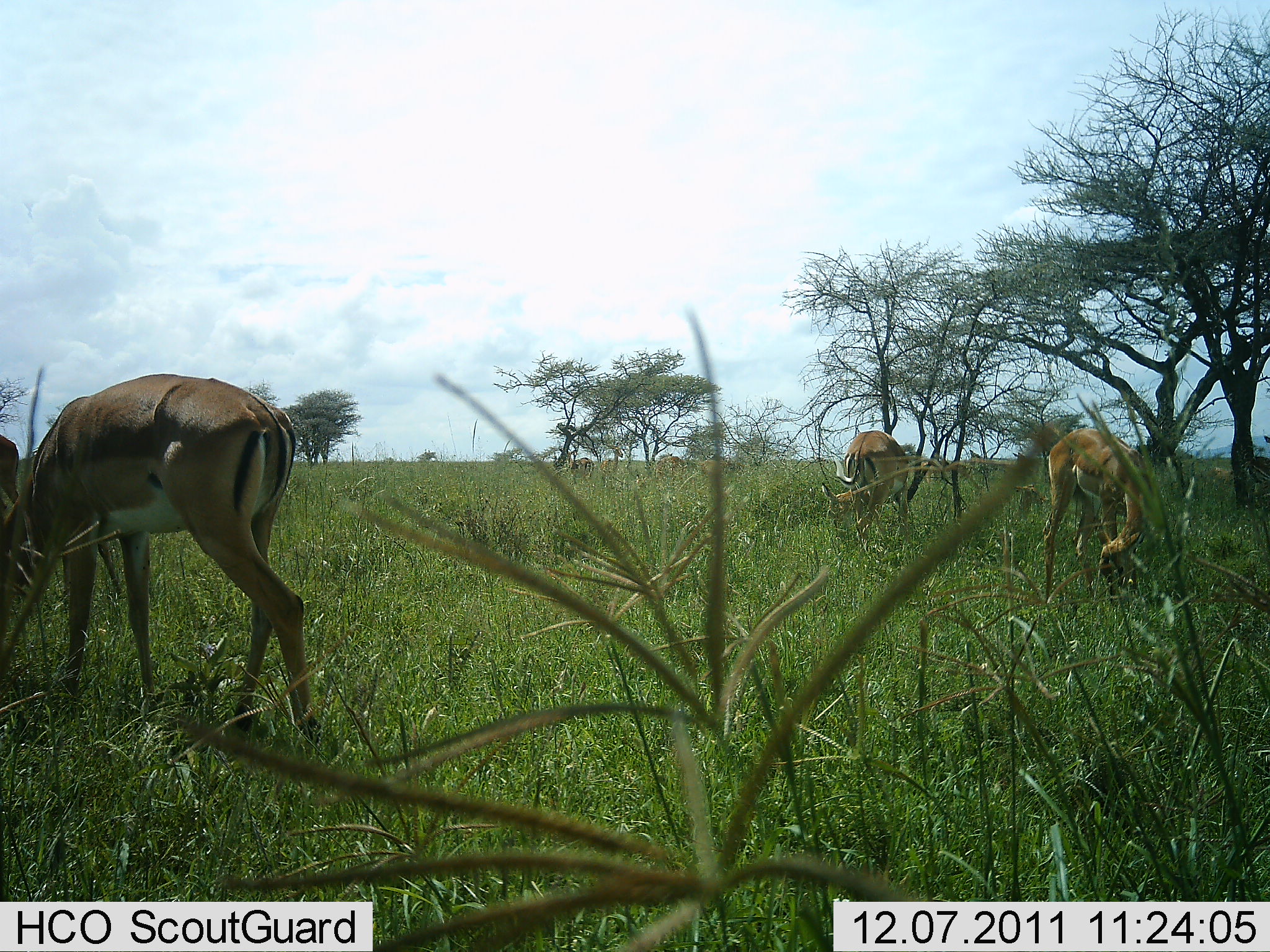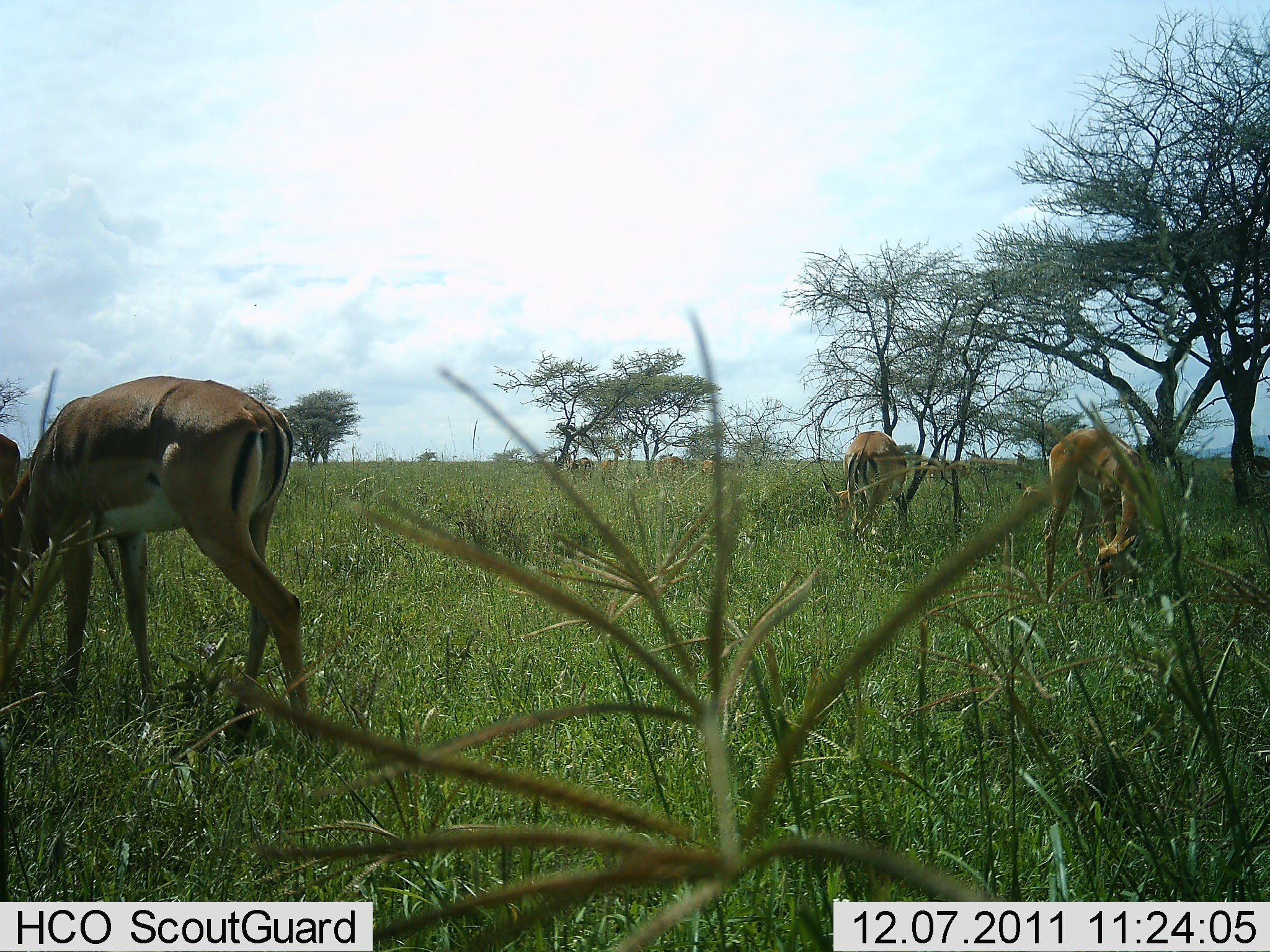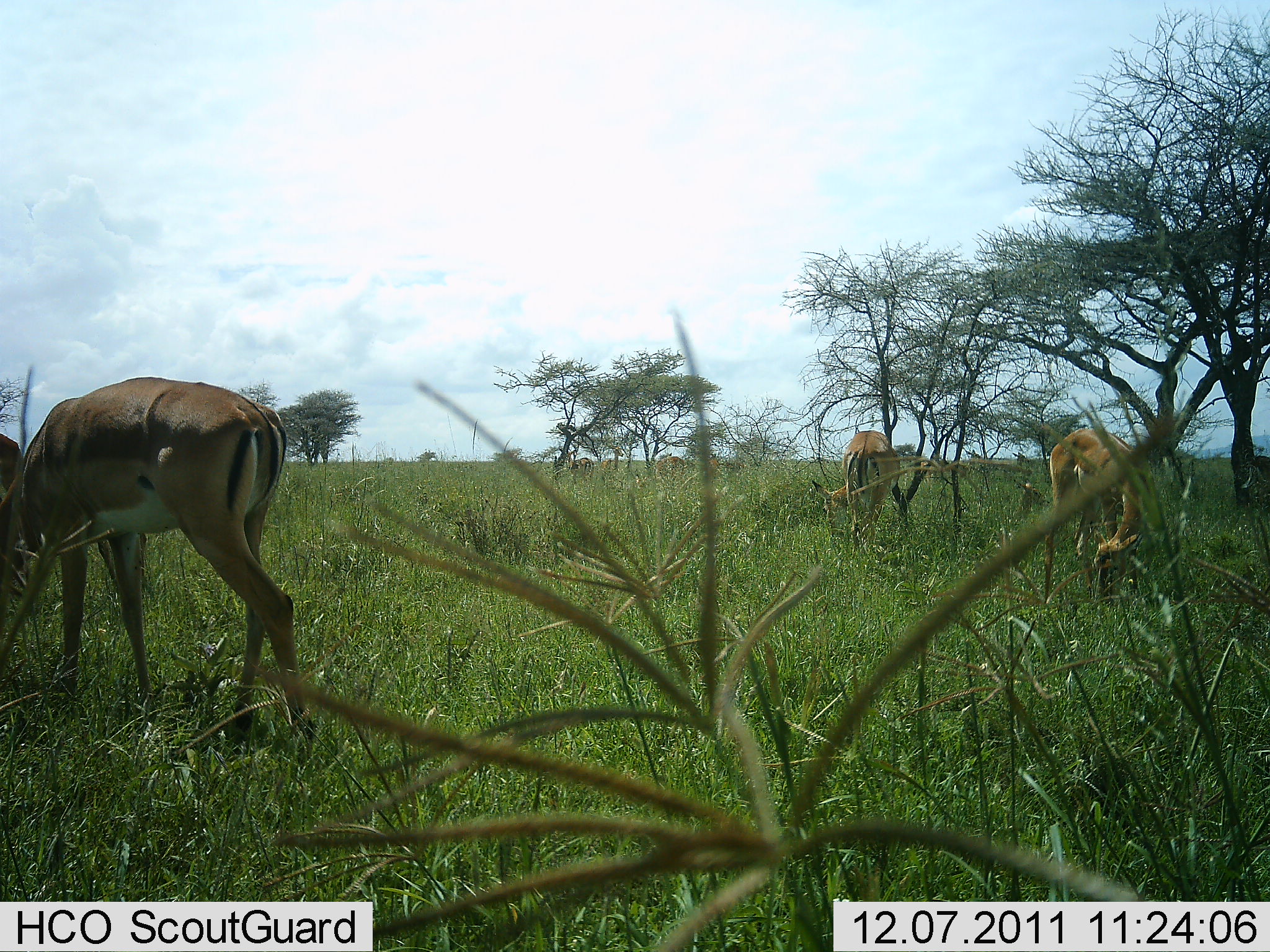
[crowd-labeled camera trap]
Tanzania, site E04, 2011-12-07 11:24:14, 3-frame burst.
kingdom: Animalia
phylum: Chordata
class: Mammalia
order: Artiodactyla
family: Bovidae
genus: Nanger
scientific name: Nanger granti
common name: grant's gazelle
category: gazellegrants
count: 4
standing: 40%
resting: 0%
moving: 0%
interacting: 0%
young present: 0%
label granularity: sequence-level